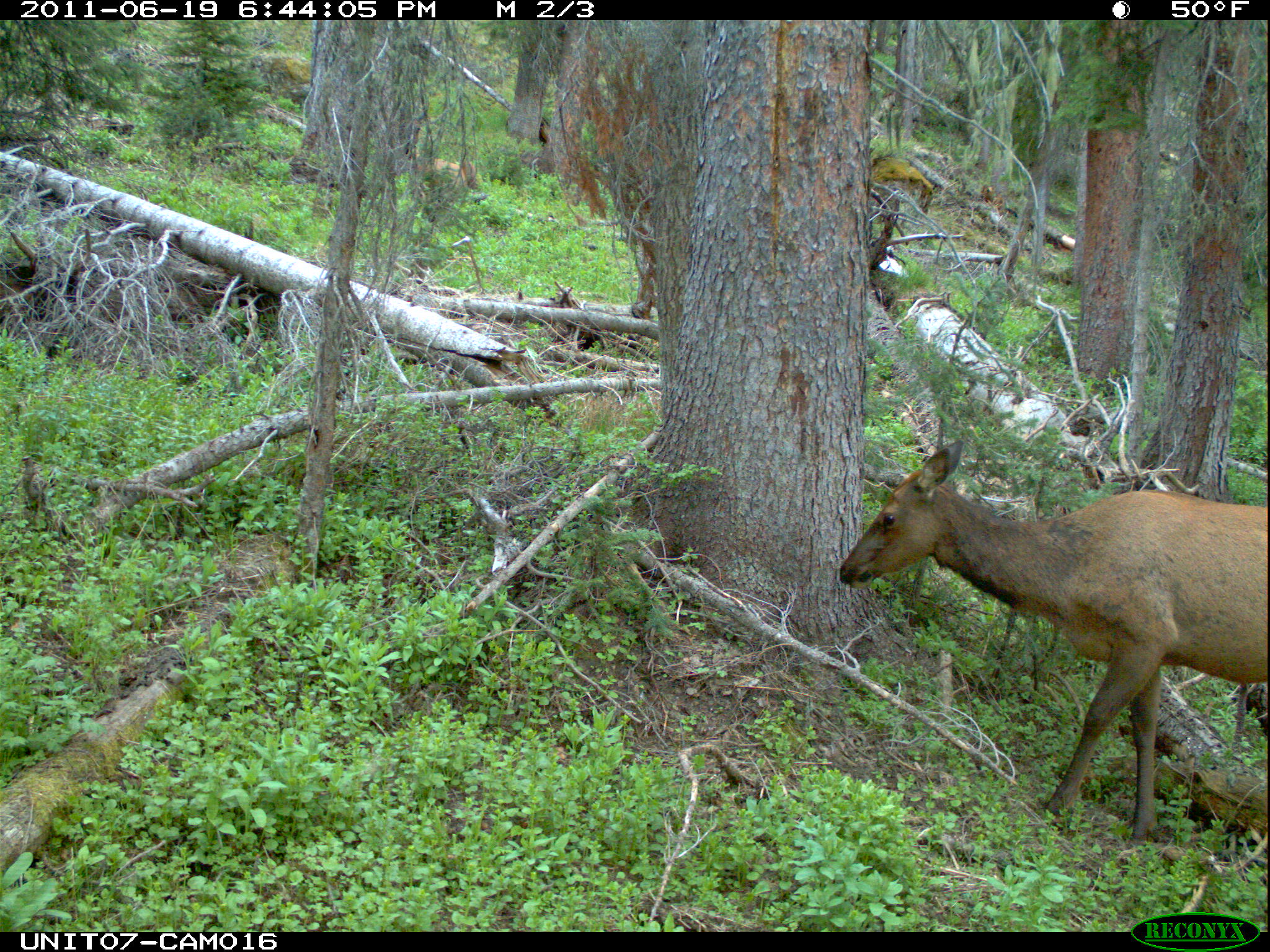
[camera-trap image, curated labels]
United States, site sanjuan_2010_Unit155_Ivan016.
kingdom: Animalia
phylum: Chordata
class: Mammalia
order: Artiodactyla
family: Cervidae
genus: Cervus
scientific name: Cervus elaphus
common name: red deer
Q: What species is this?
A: Cervus elaphus (red deer).